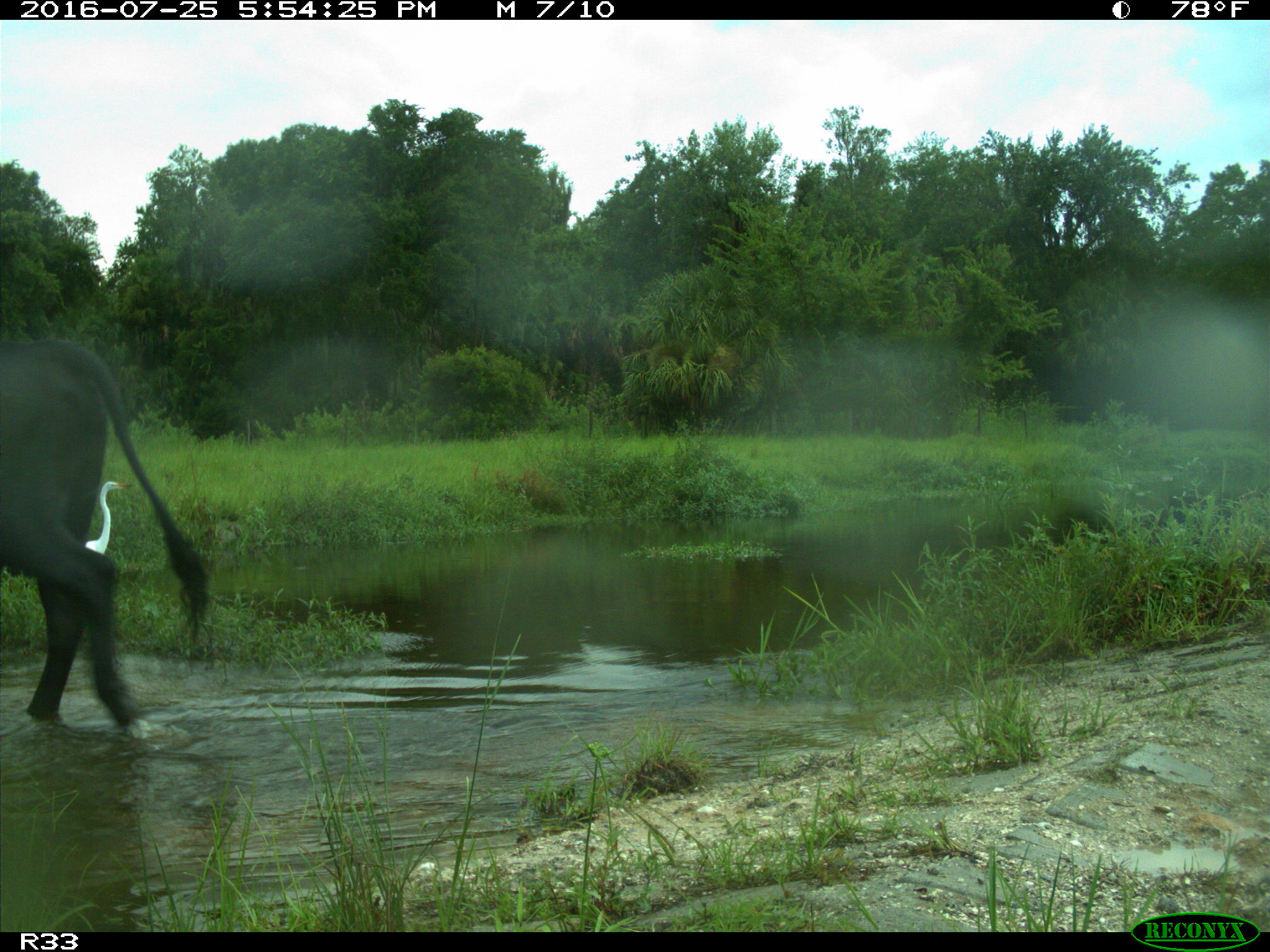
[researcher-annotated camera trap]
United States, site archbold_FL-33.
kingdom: Animalia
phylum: Chordata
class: Mammalia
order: Artiodactyla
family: Bovidae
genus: Bos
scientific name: Bos taurus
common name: domestic cow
Bos taurus (domestic cow).